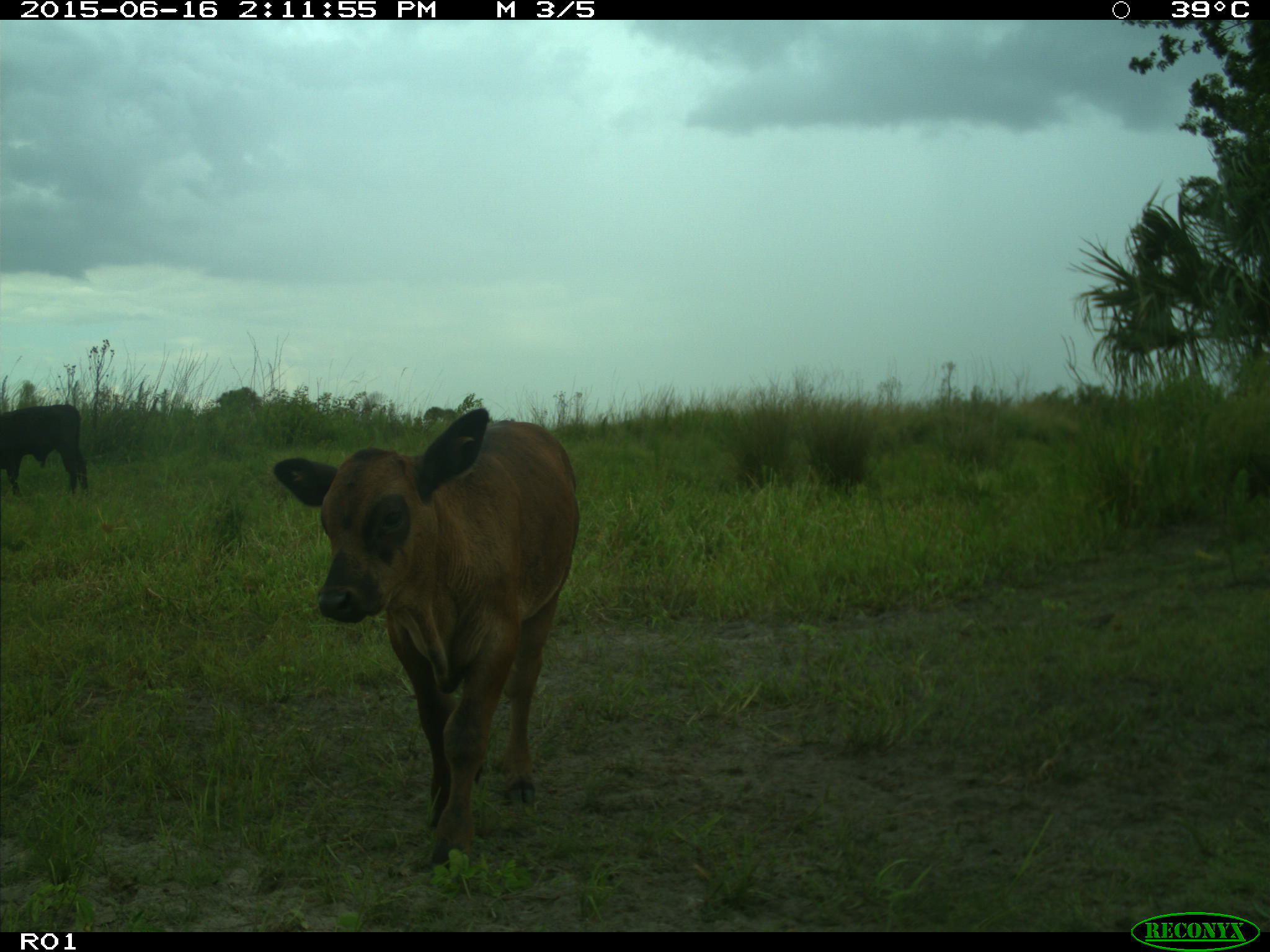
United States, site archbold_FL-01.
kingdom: Animalia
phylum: Chordata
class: Mammalia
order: Artiodactyla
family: Bovidae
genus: Bos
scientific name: Bos taurus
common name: domestic cow